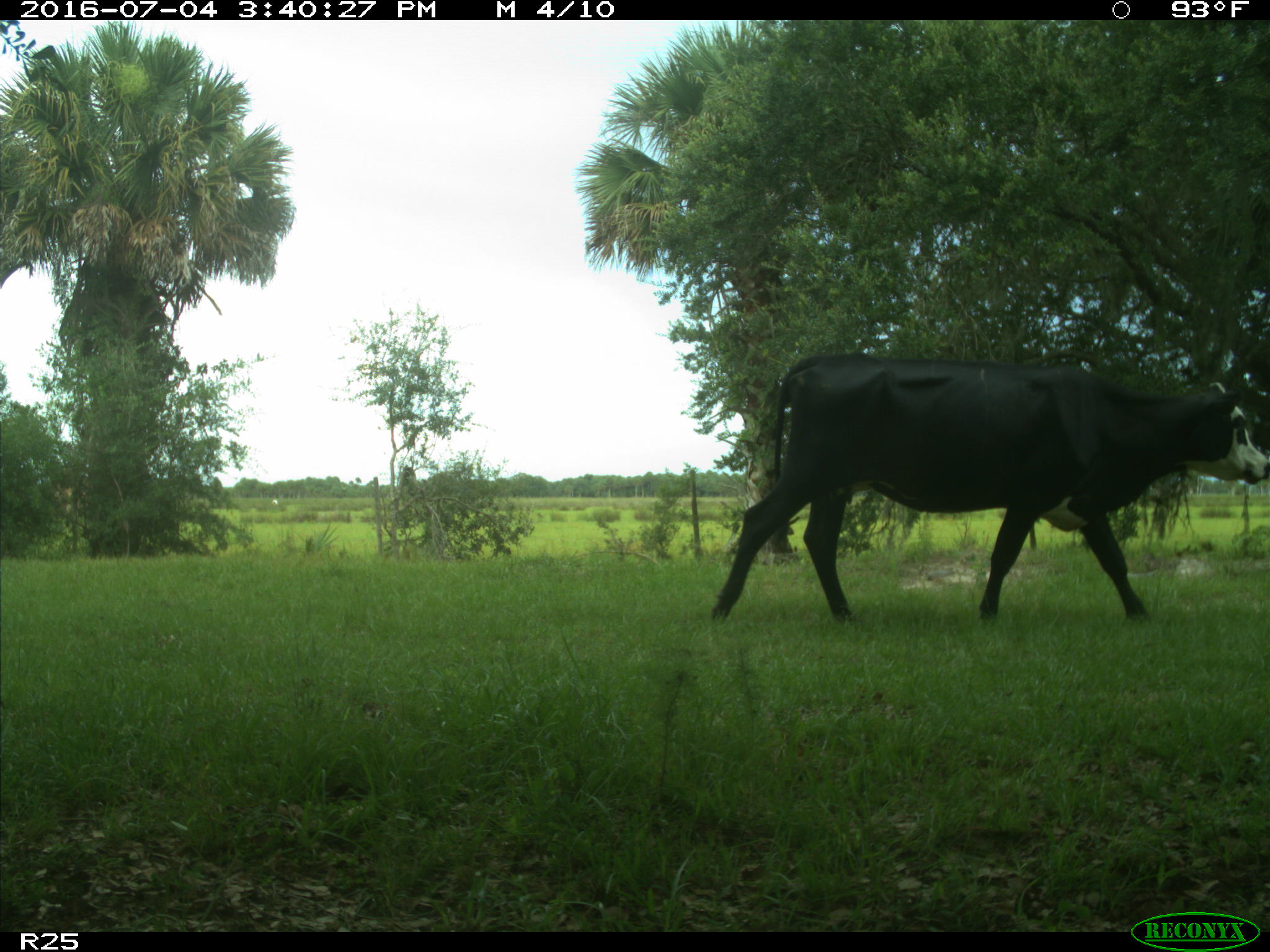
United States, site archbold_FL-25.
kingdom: Animalia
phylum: Chordata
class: Mammalia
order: Artiodactyla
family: Bovidae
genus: Bos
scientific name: Bos taurus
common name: domestic cow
Bos taurus (domestic cow).